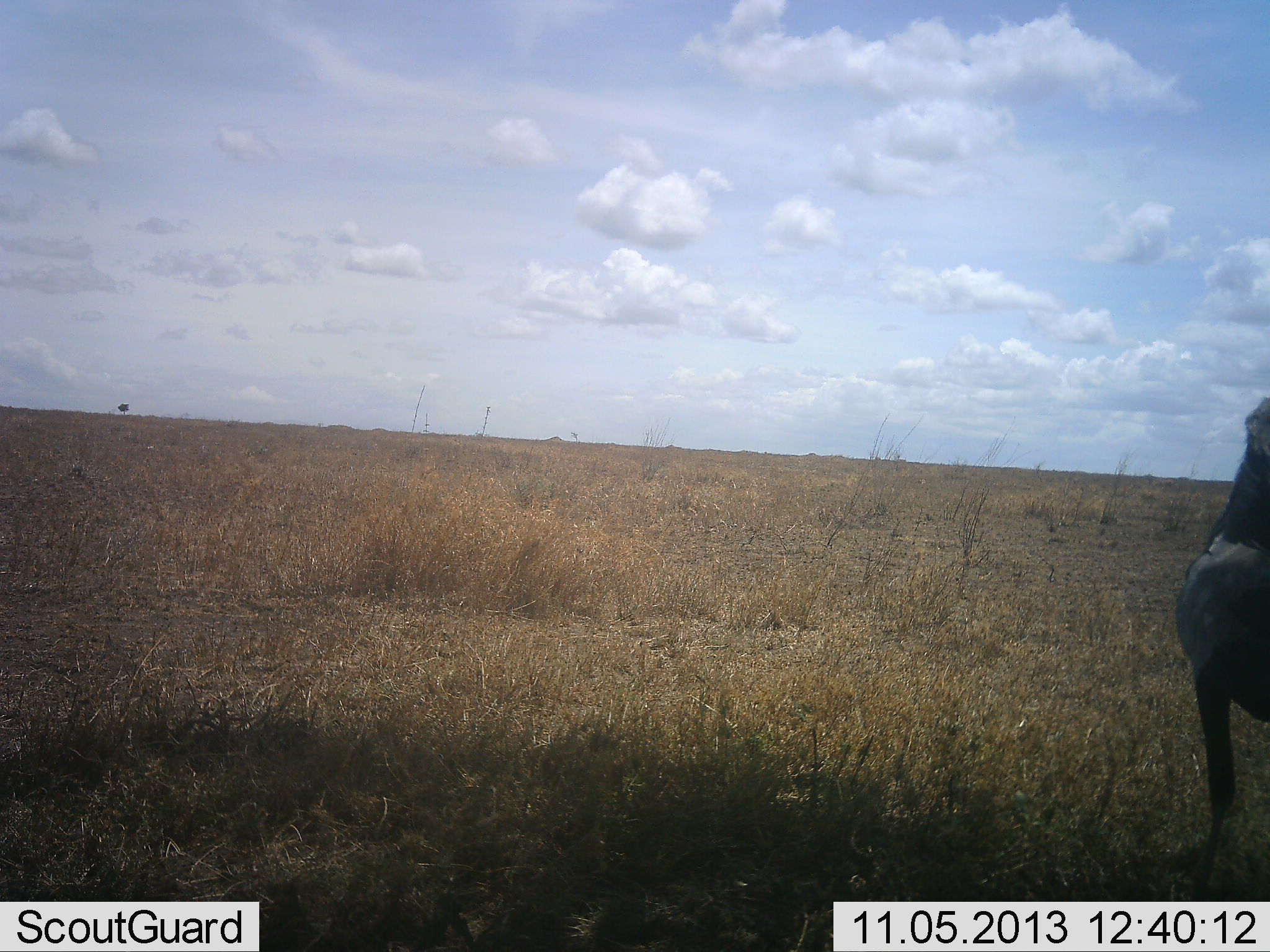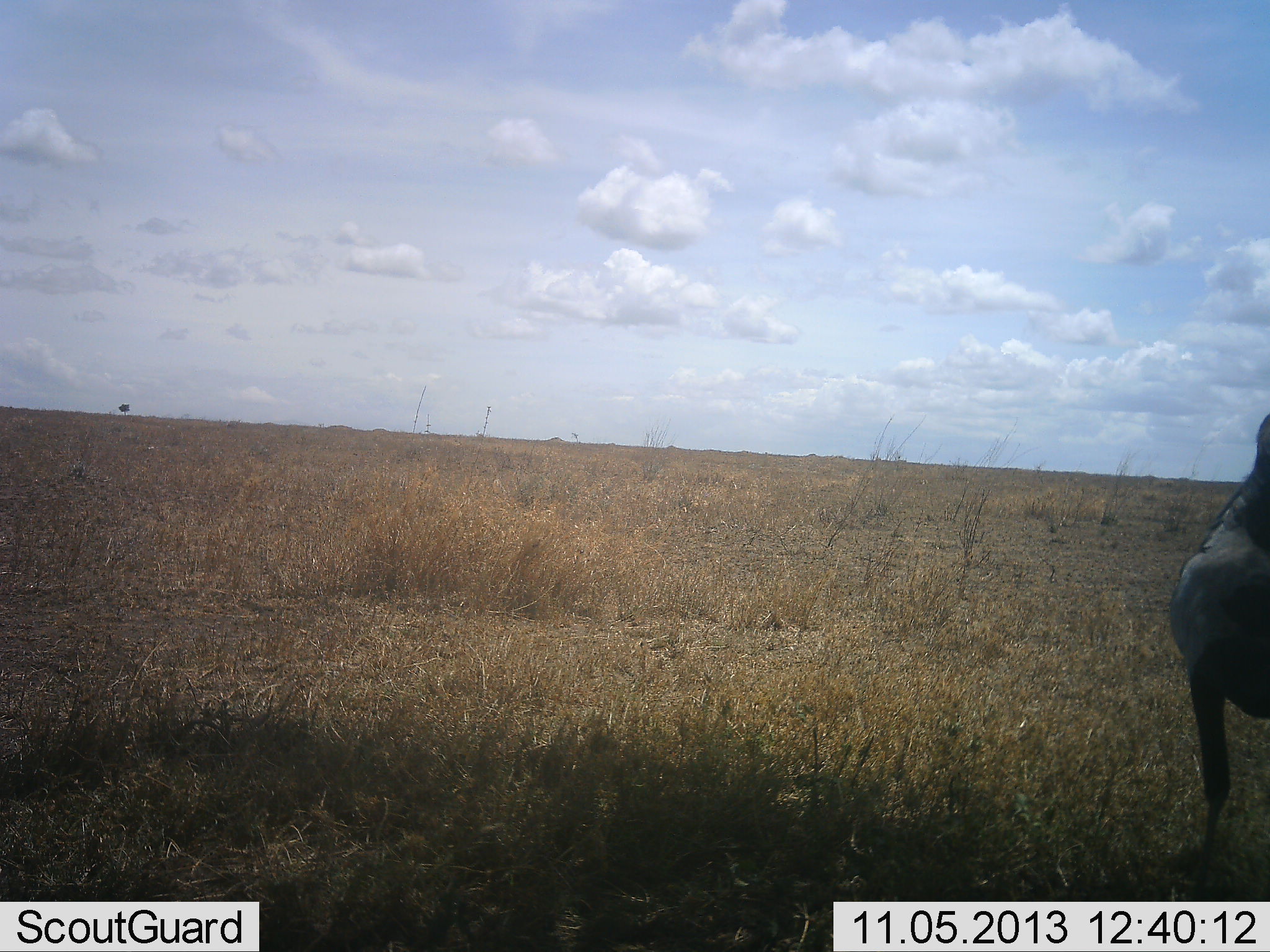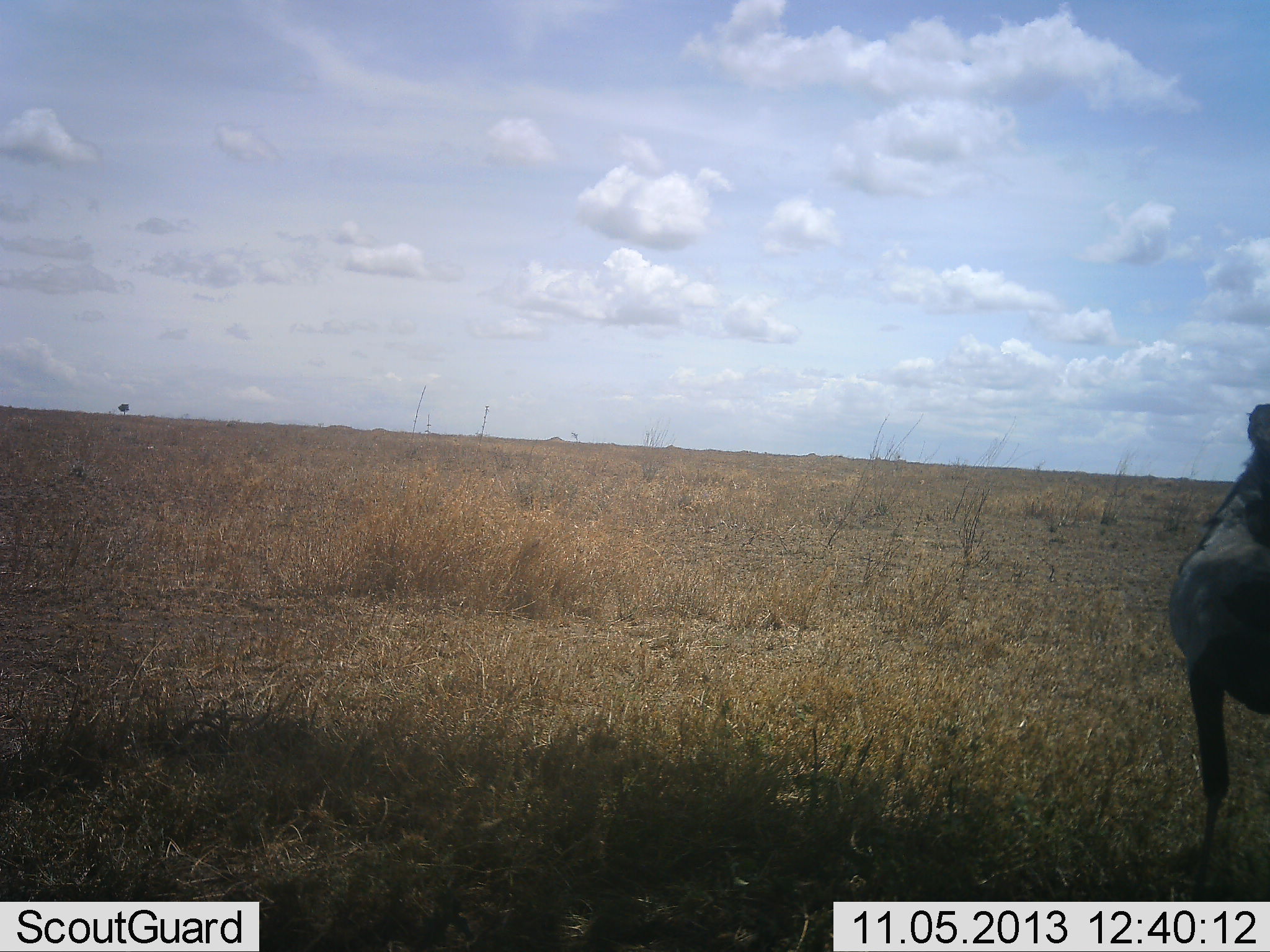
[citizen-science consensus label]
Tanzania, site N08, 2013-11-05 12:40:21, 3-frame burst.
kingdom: Animalia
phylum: Chordata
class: Aves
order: Accipitriformes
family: Sagittariidae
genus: Sagittarius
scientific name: Sagittarius serpentarius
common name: secretary bird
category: secretarybird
Secretarybird (secretary bird) (Sagittarius serpentarius), count 1. Behavior (volunteer vote fractions): standing 91%, resting 0%, moving 9%, interacting 0%. Young present (vote fraction): 0%. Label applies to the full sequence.